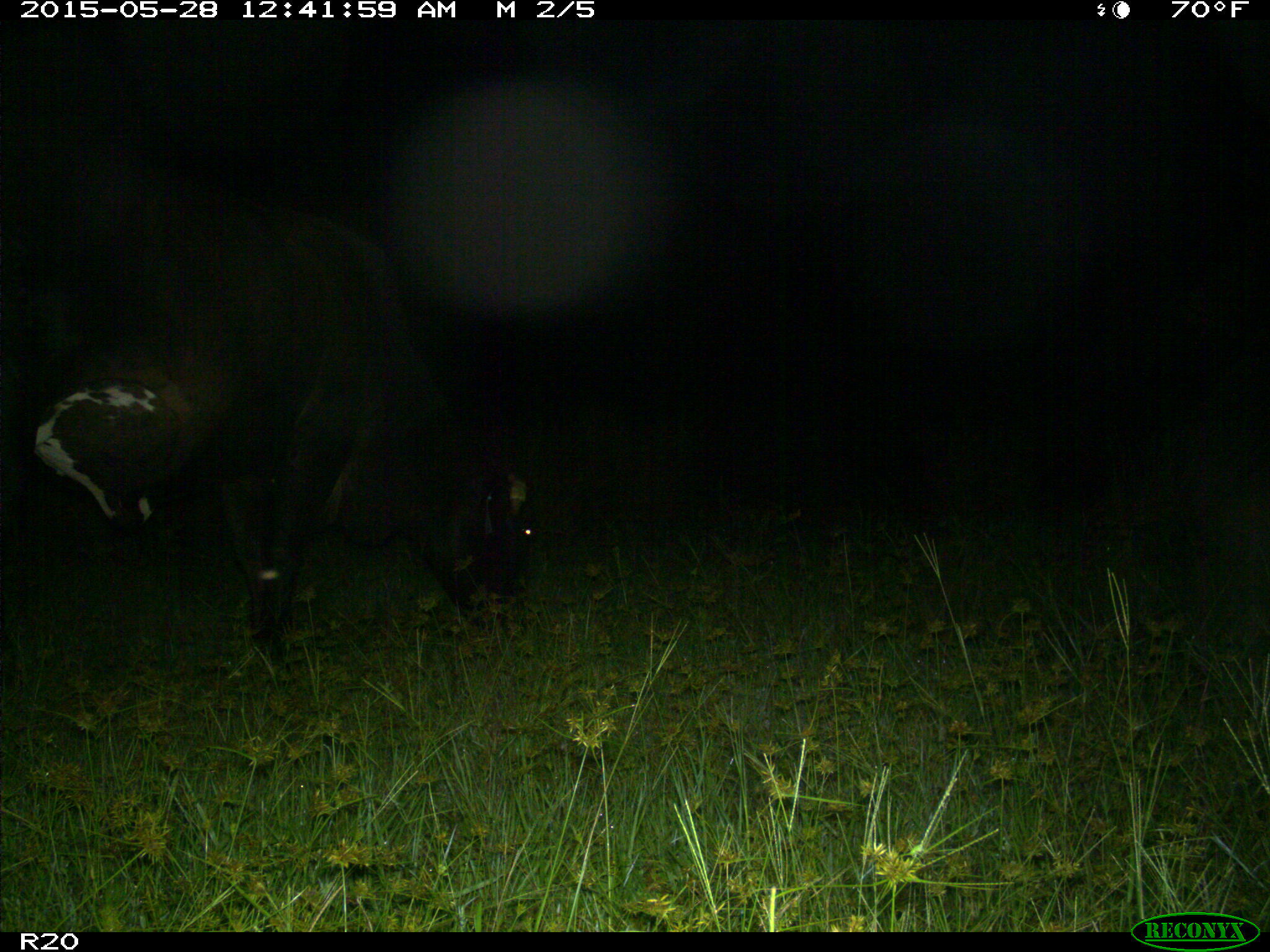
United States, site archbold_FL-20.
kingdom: Animalia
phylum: Chordata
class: Mammalia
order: Artiodactyla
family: Bovidae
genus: Bos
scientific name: Bos taurus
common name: domestic cow